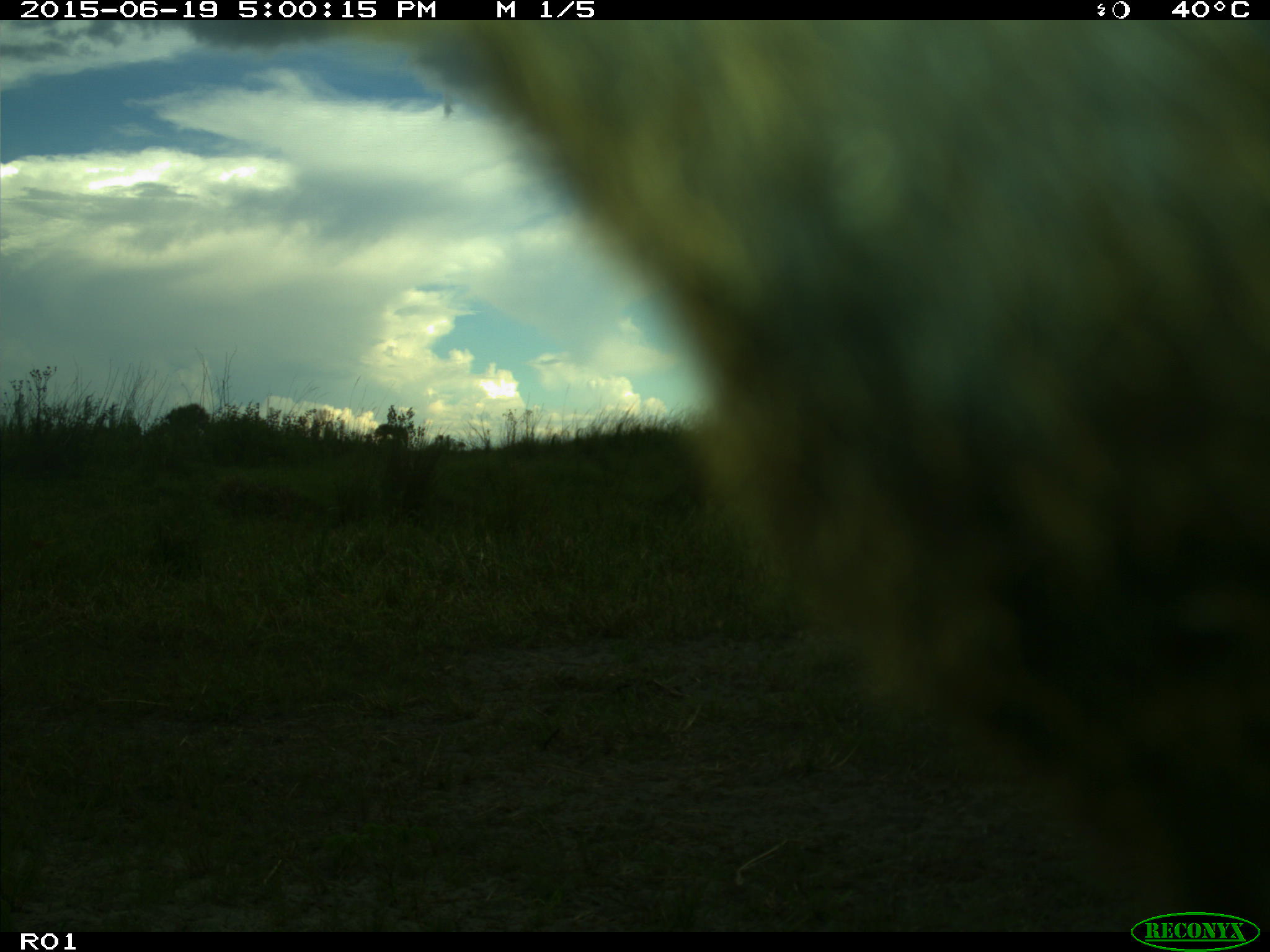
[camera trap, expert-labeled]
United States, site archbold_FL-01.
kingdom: Animalia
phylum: Chordata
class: Mammalia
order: Artiodactyla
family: Bovidae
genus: Bos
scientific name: Bos taurus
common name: domestic cow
Bos taurus (domestic cow).